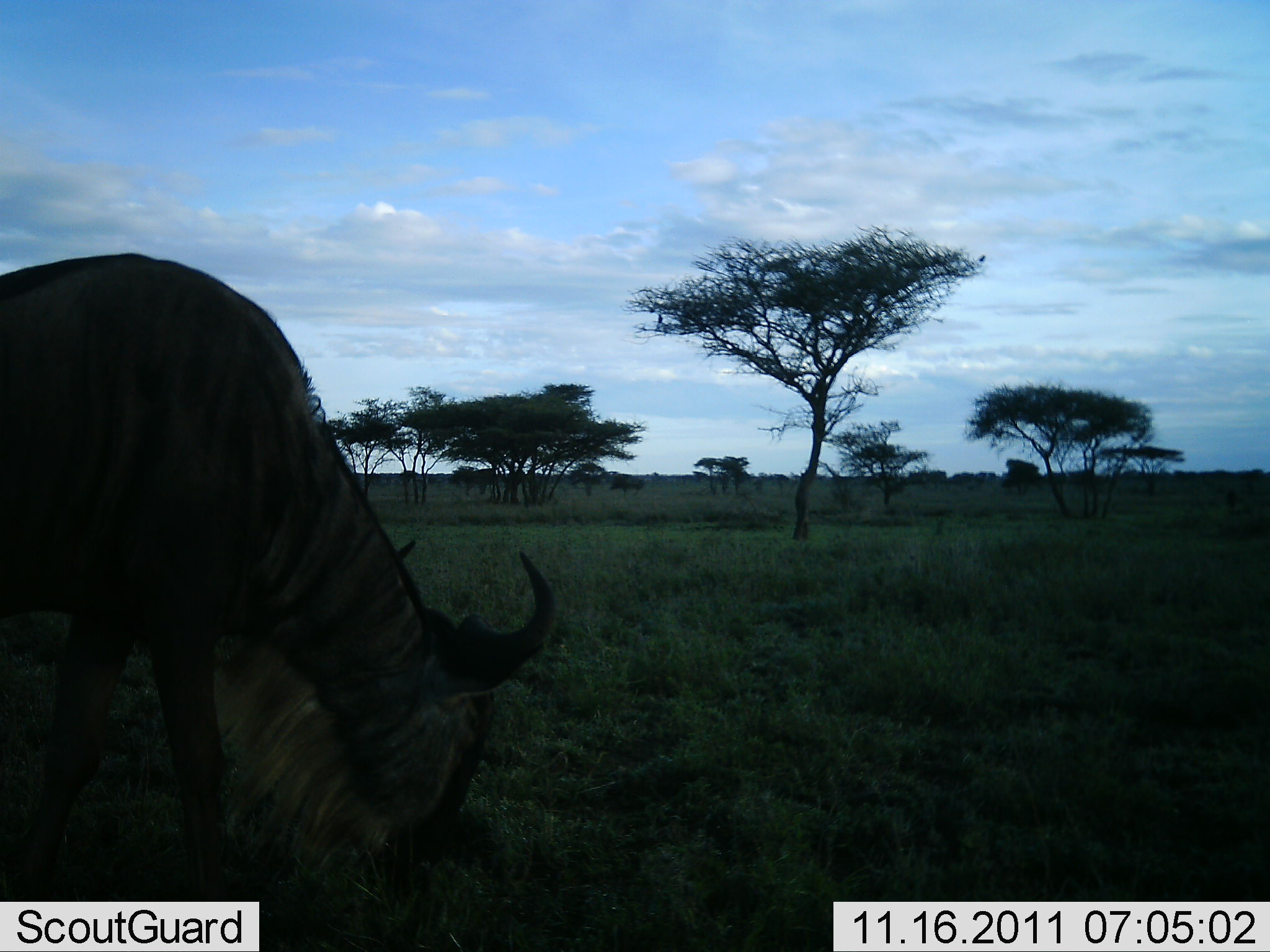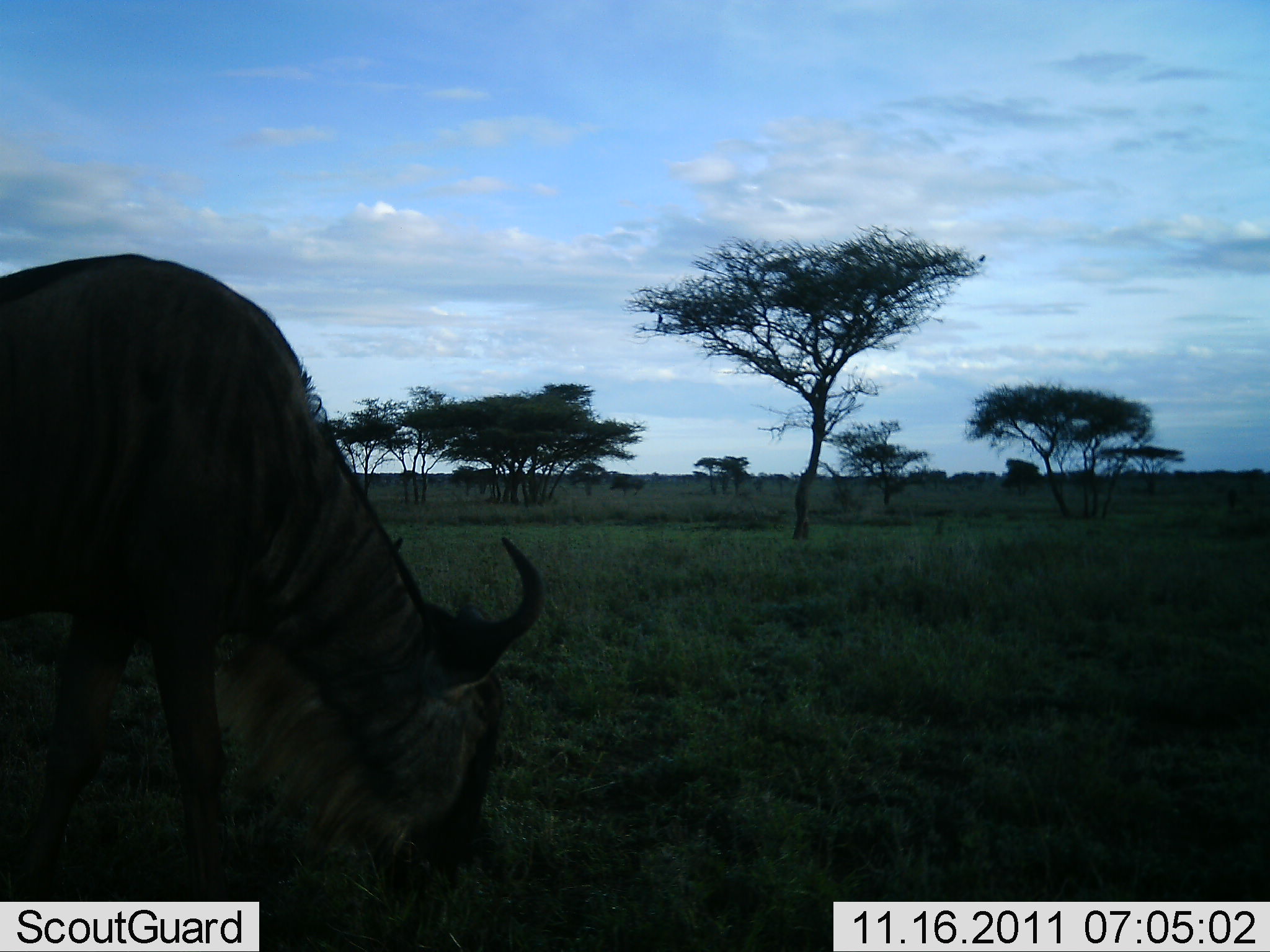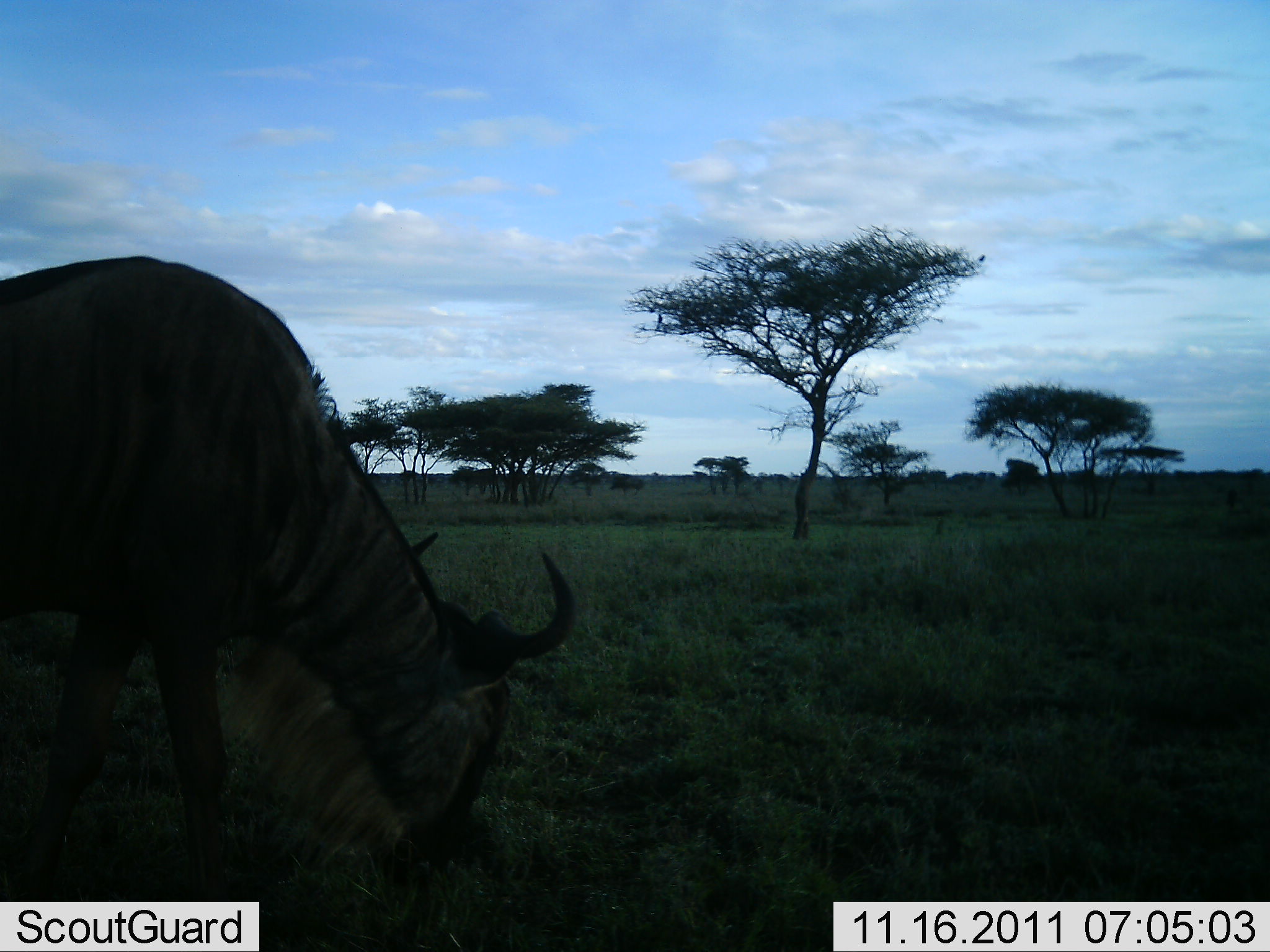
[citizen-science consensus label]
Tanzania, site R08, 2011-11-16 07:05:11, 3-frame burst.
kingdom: Animalia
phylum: Chordata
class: Mammalia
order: Artiodactyla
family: Bovidae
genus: Connochaetes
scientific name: Connochaetes taurinus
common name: blue wildebeest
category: wildebeest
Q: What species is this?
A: Wildebeest (blue wildebeest) (Connochaetes taurinus).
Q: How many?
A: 1.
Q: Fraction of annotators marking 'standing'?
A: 30%.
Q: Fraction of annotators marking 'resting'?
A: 0%.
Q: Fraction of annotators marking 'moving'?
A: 0%.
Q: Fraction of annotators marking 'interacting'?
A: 0%.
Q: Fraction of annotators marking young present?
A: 0%.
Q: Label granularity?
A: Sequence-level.